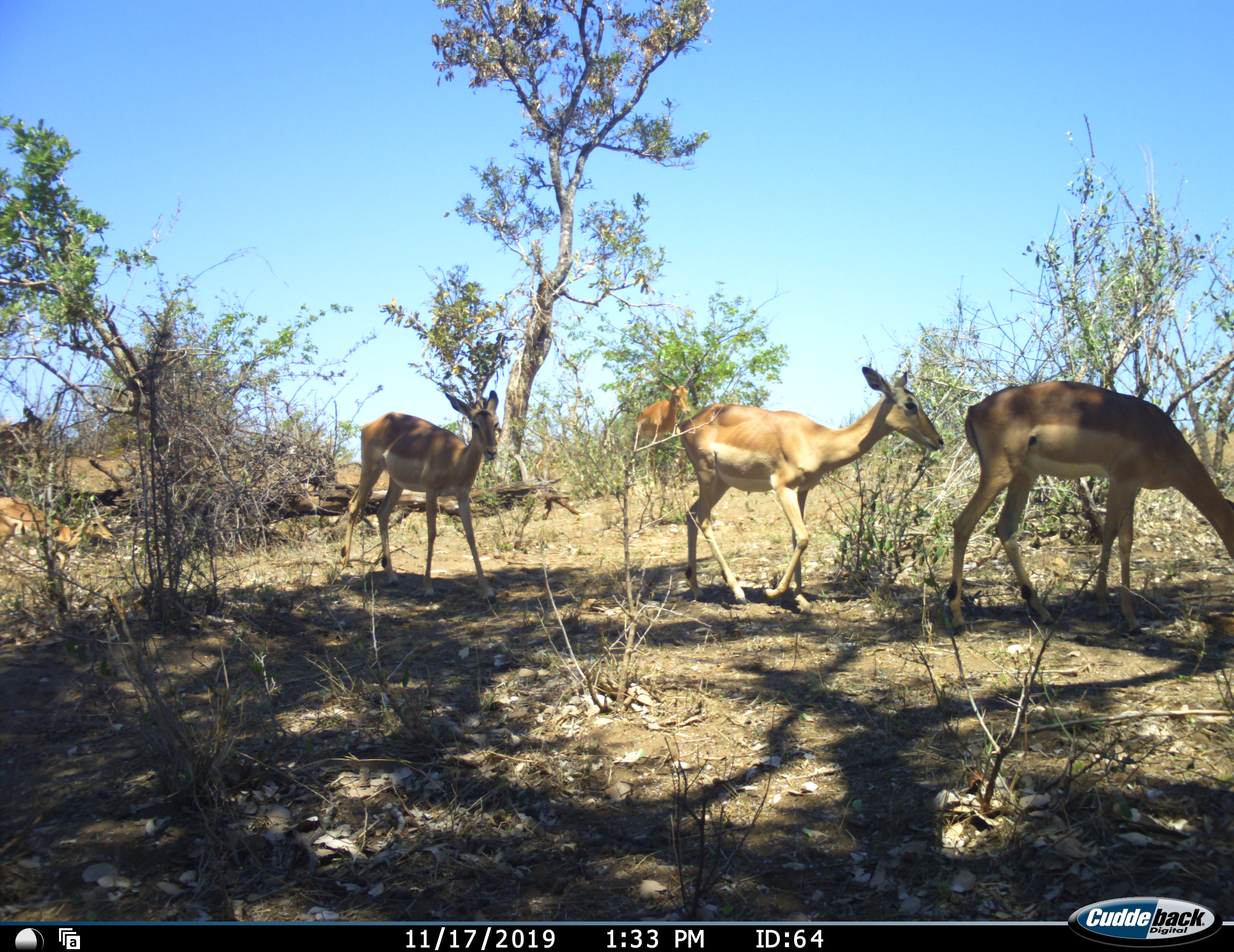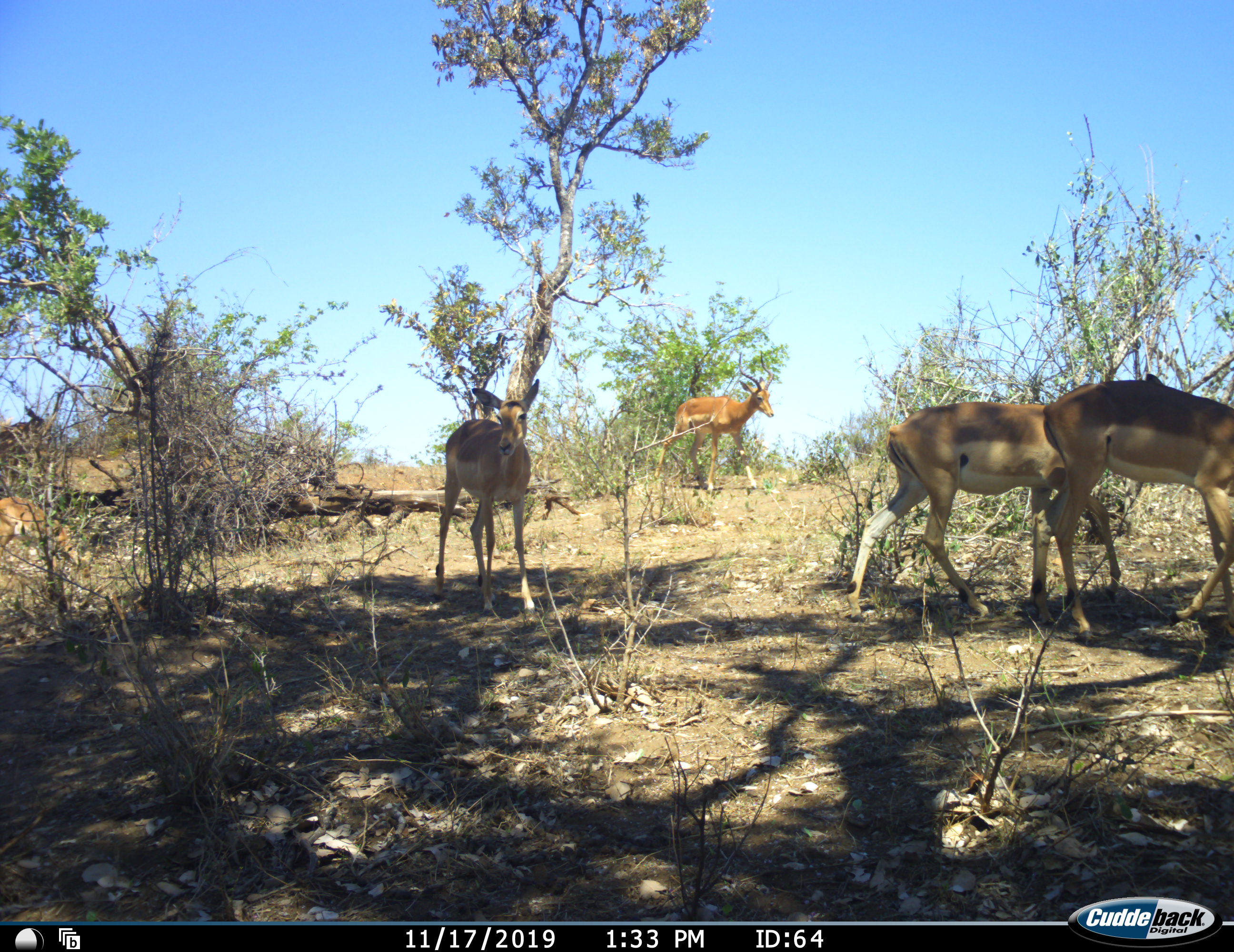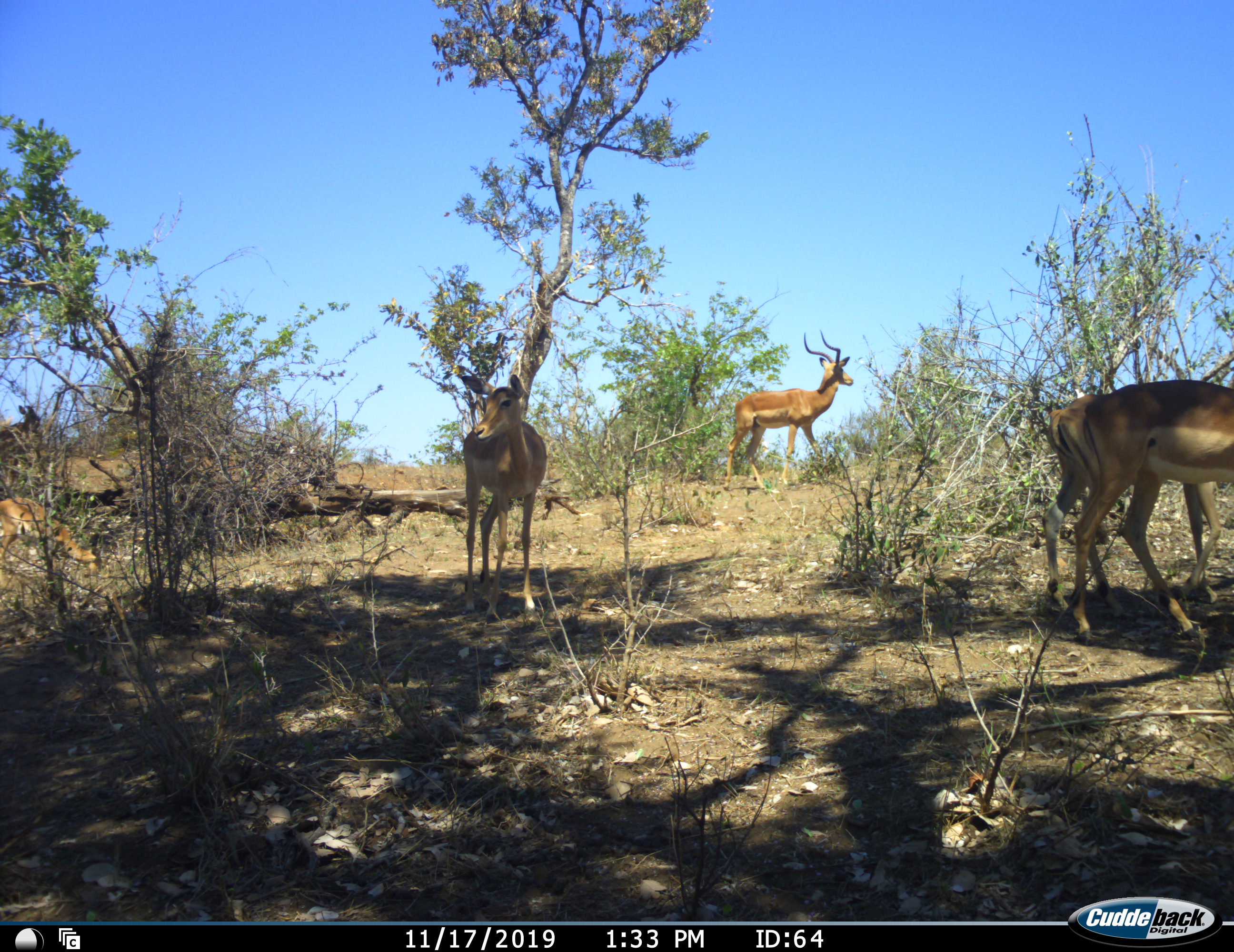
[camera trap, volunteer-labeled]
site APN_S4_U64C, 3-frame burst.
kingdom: Animalia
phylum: Chordata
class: Mammalia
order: Artiodactyla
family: Bovidae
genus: Aepyceros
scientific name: Aepyceros melampus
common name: impala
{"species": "impala (Aepyceros melampus)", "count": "5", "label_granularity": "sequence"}